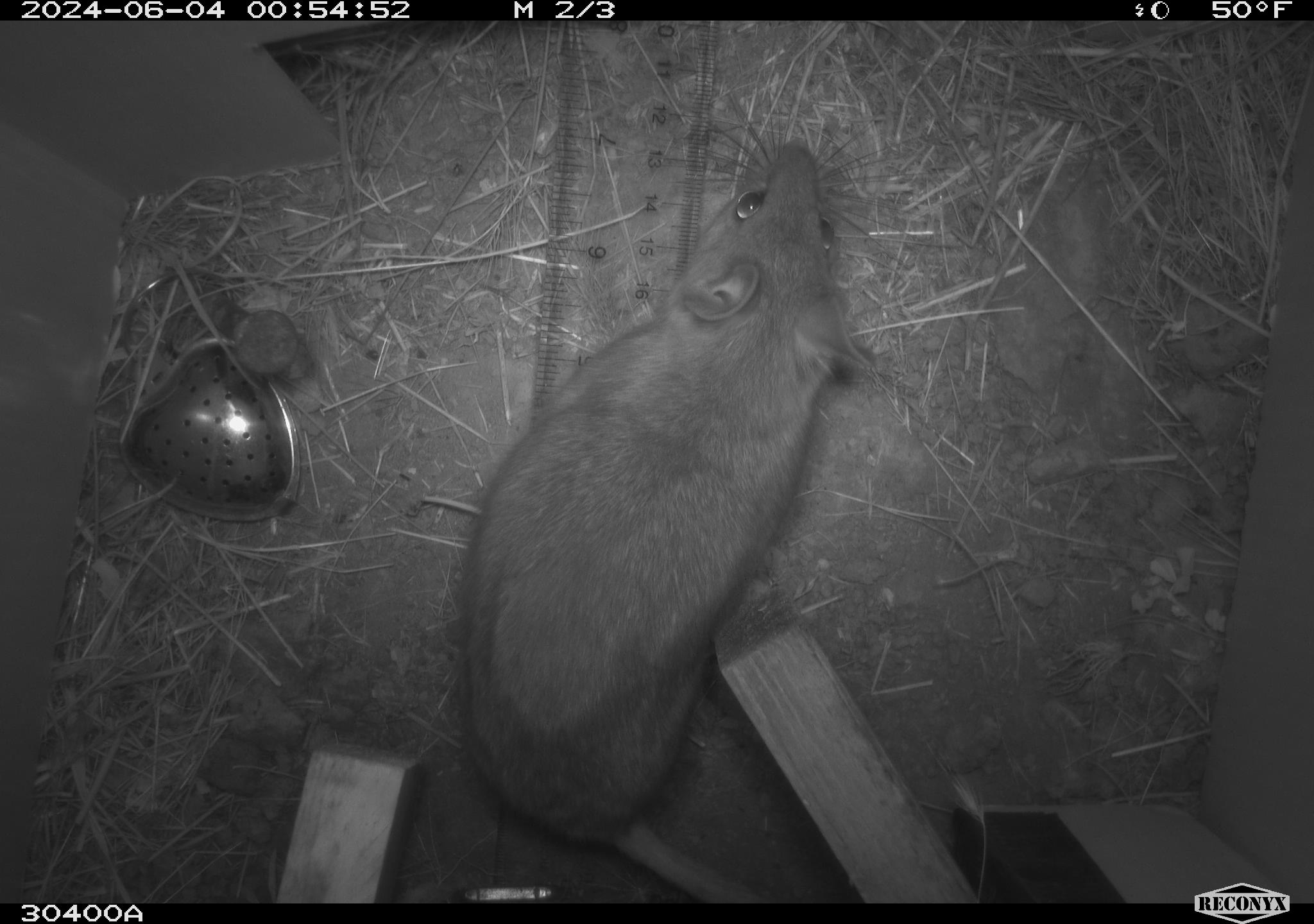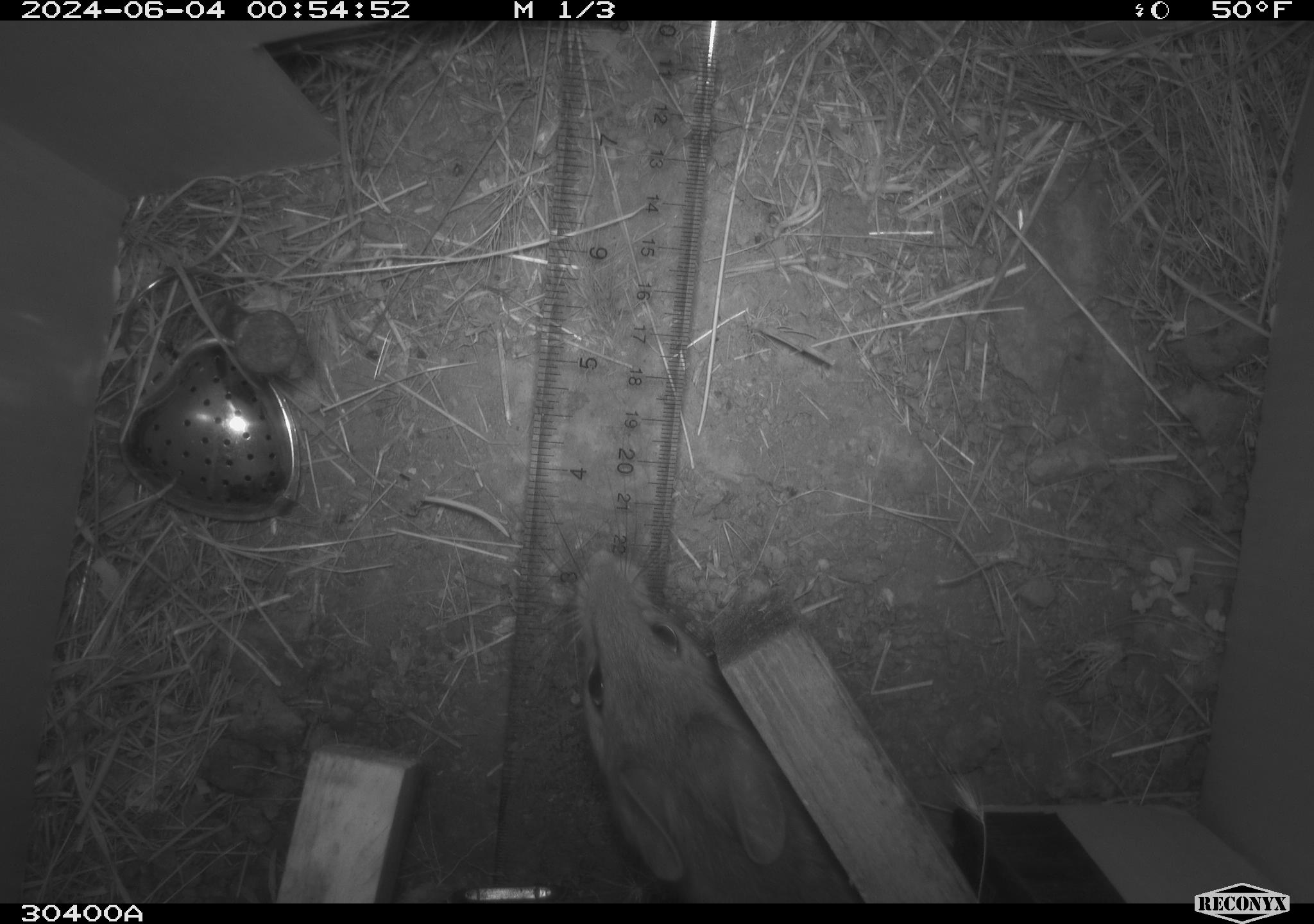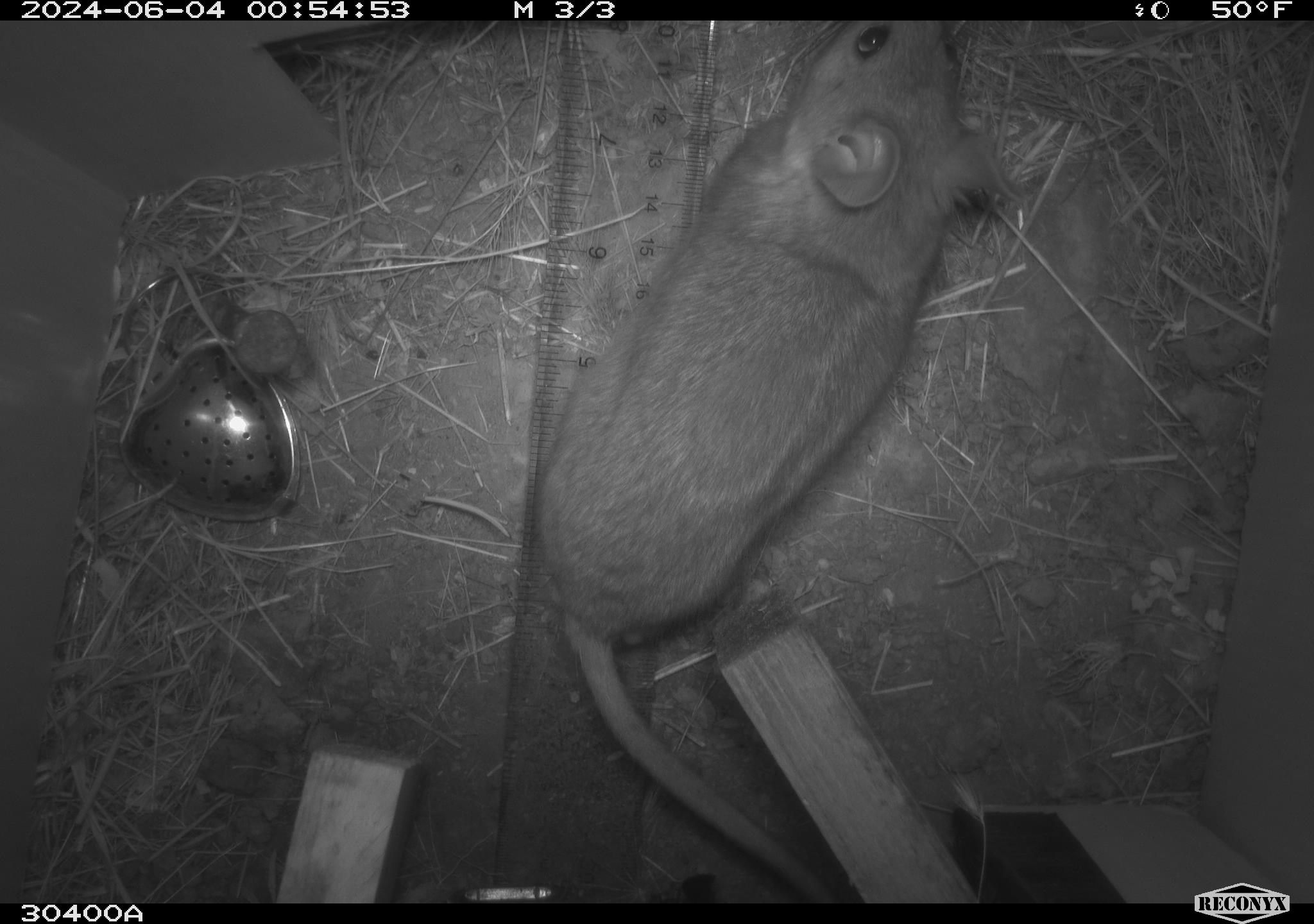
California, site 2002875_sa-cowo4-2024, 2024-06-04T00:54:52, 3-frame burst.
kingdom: Animalia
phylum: Chordata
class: Mammalia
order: Rodentia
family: Cricetidae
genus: Neotoma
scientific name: Neotoma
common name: pack rat or woodrat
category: neotoma species